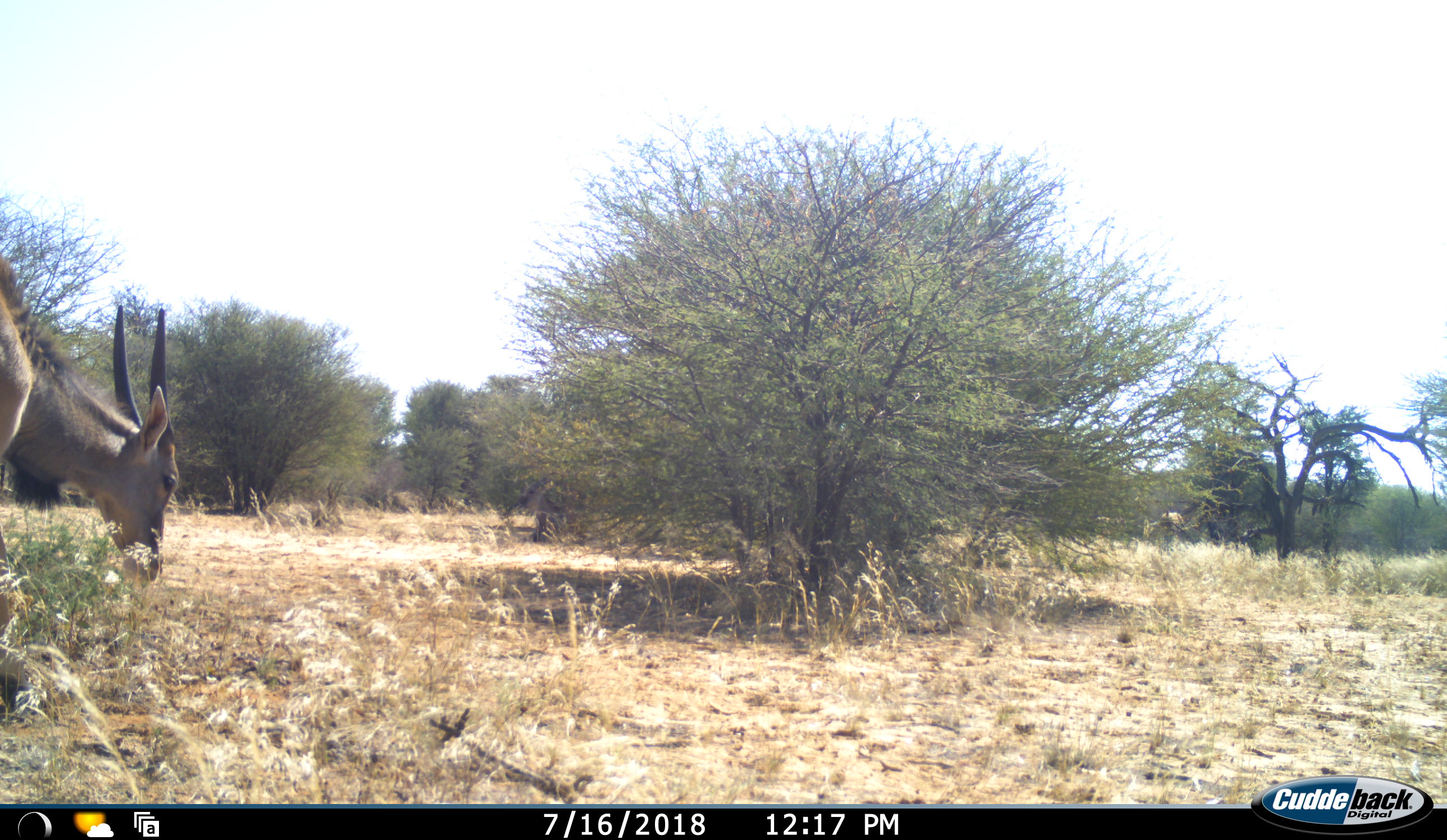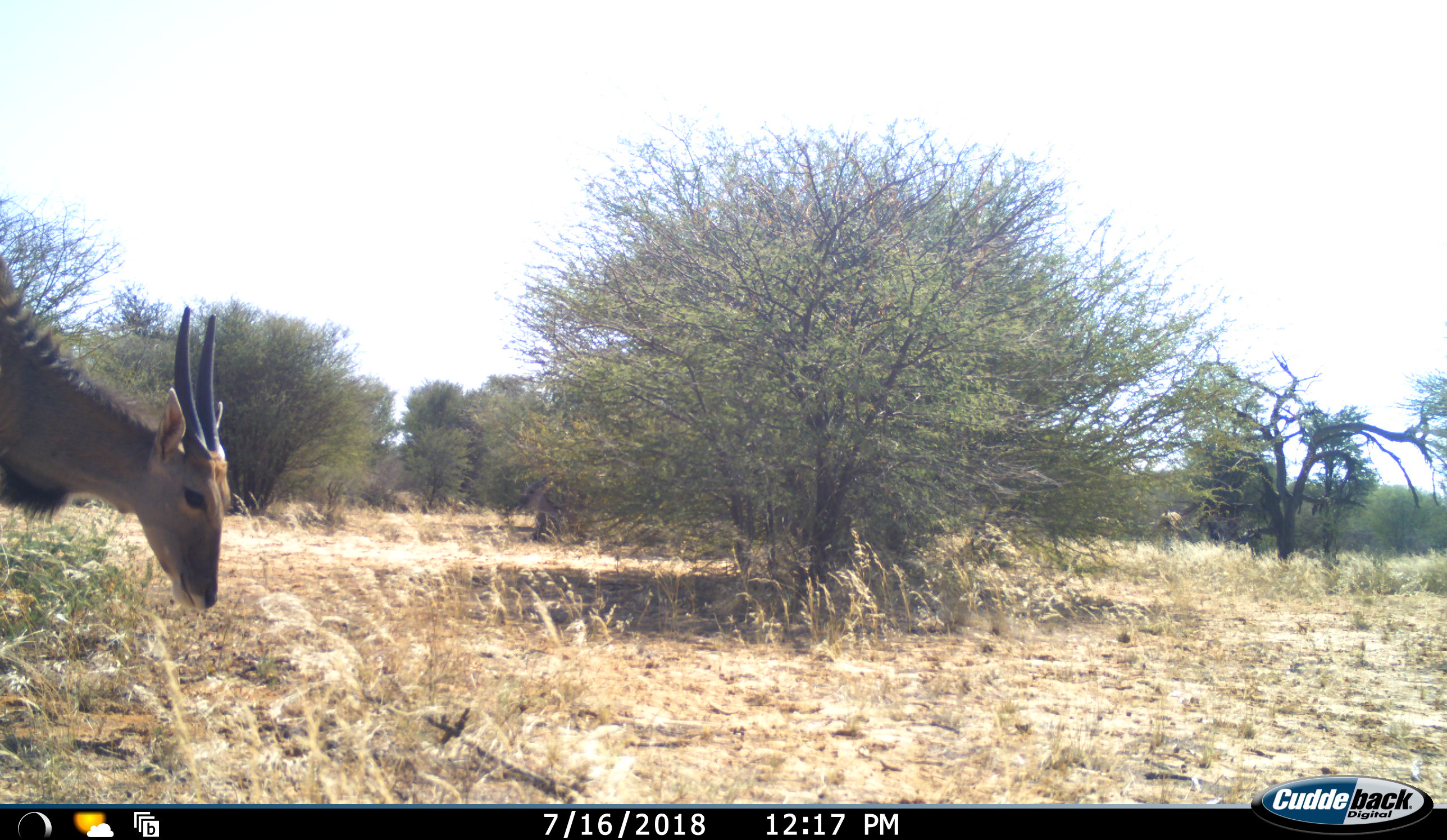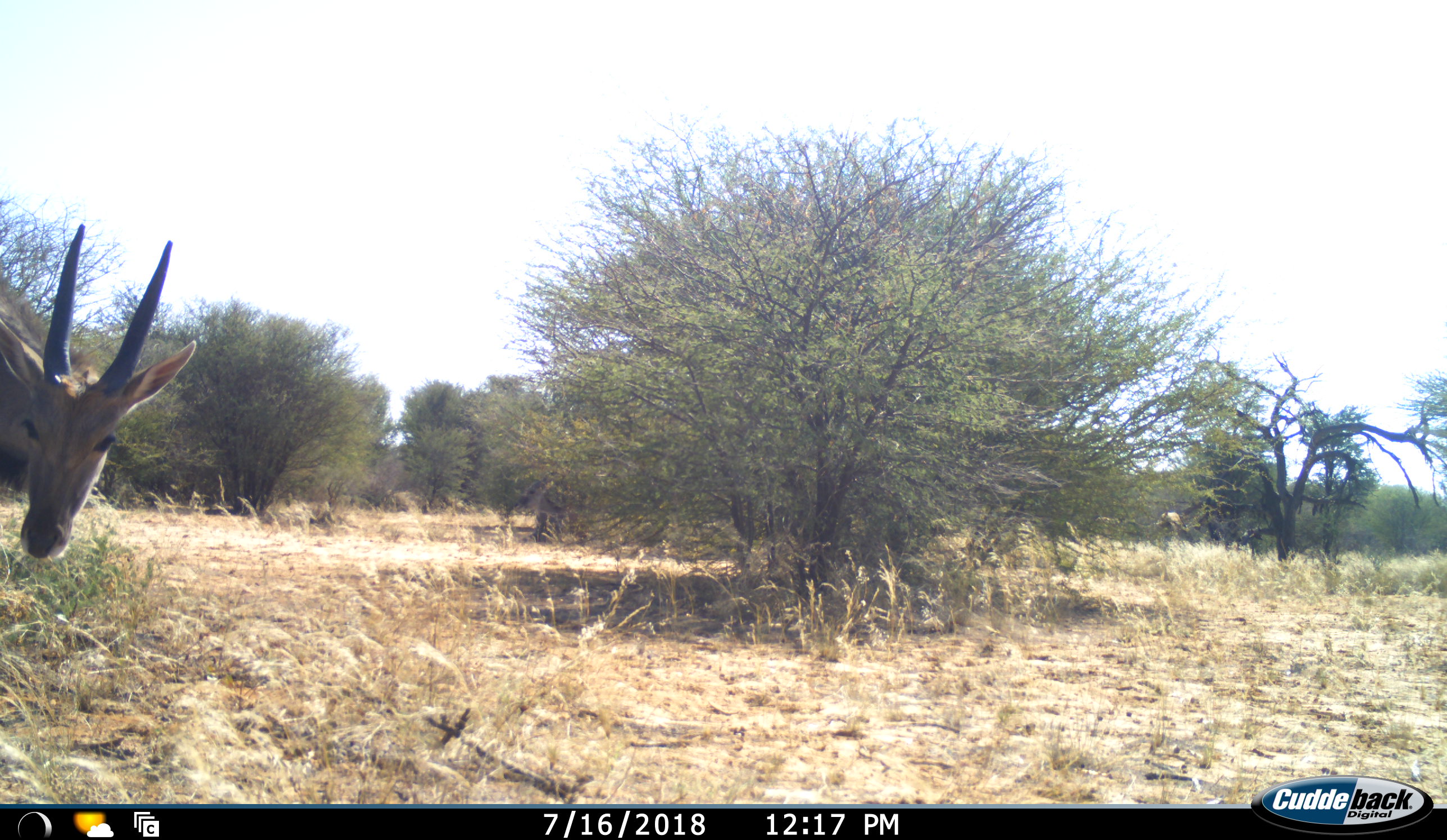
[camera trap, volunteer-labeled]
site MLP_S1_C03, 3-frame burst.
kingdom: Animalia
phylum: Chordata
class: Mammalia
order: Artiodactyla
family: Bovidae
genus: Tragelaphus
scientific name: Tragelaphus oryx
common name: eland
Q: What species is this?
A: Eland (Tragelaphus oryx).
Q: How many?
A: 1.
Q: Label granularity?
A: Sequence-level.